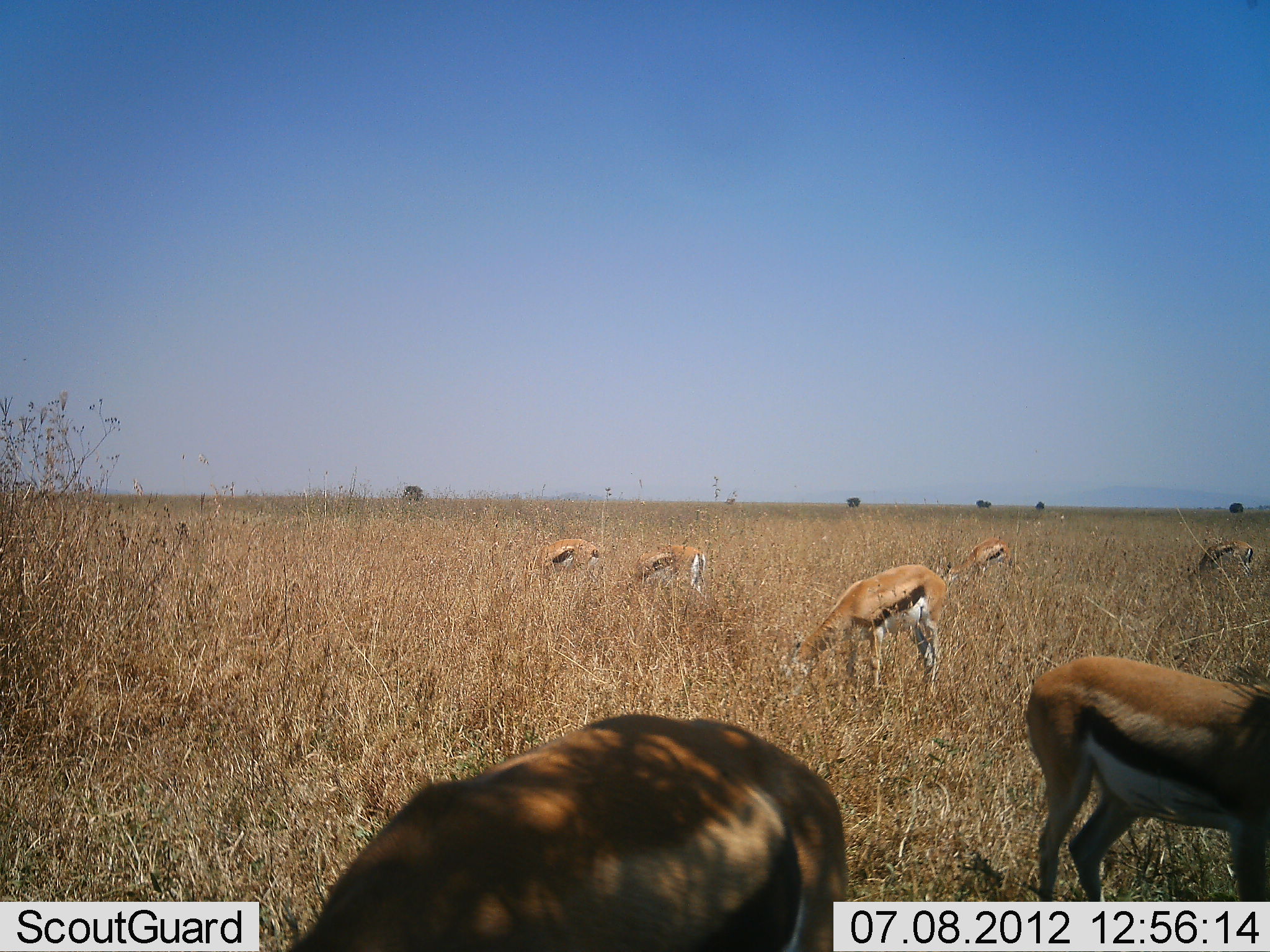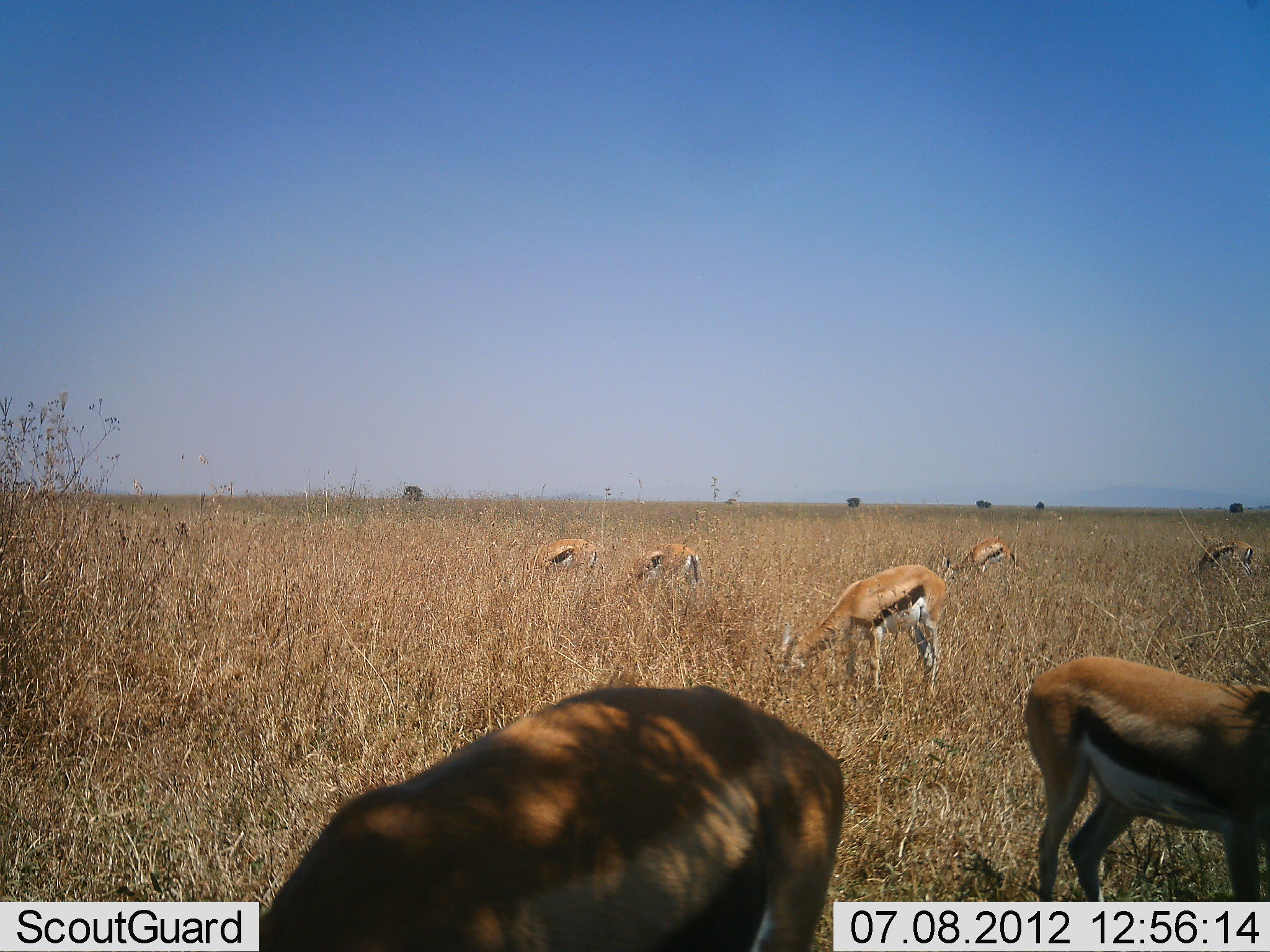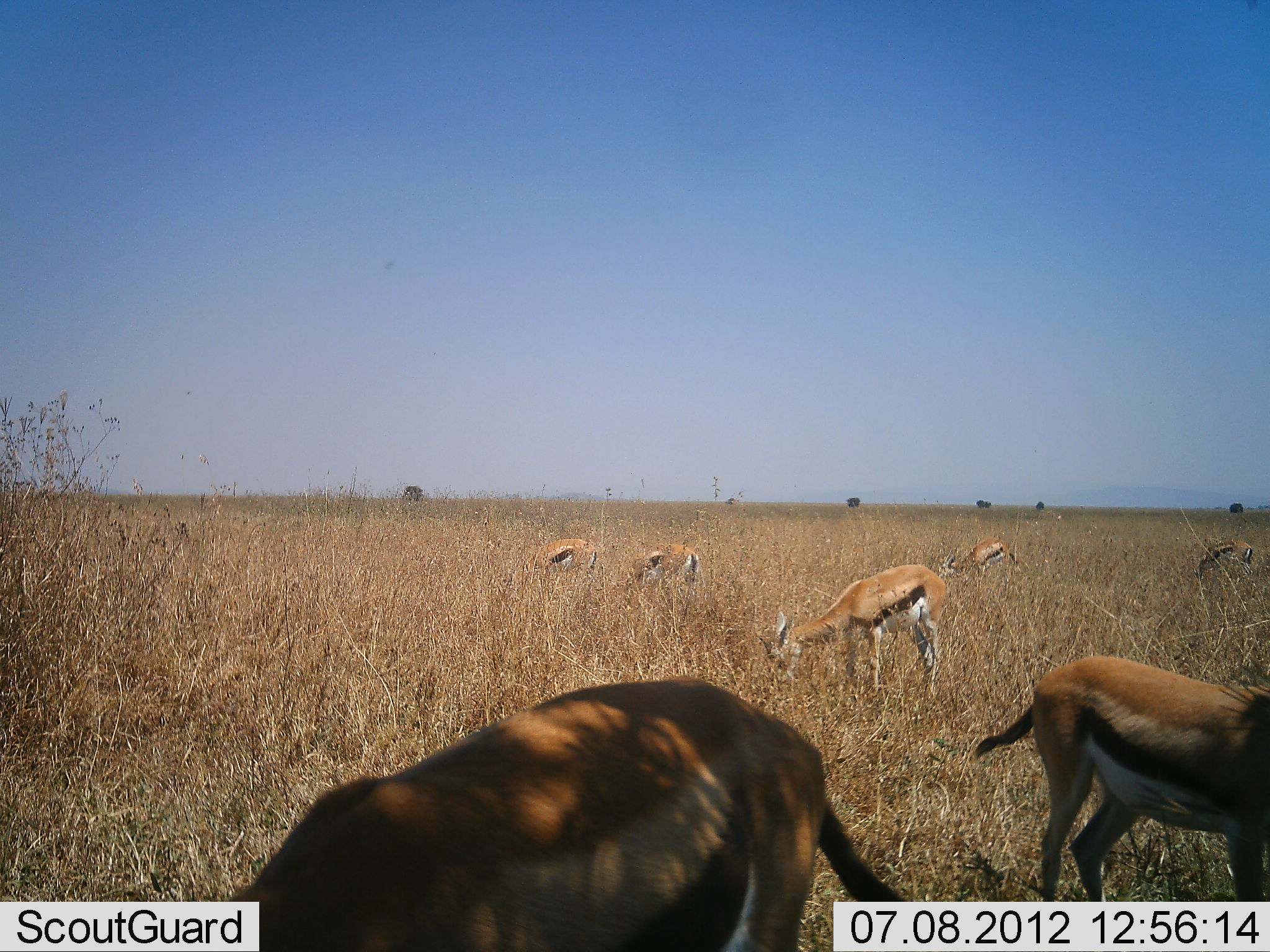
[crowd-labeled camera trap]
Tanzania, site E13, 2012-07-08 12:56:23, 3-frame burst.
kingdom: Animalia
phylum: Chordata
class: Mammalia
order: Artiodactyla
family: Bovidae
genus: Eudorcas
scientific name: Eudorcas thomsonii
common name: thomson's gazelle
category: gazellethomsons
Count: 7.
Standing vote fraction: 20%.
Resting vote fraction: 0%.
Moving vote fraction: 0%.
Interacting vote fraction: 0%.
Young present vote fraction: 0%.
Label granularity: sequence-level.